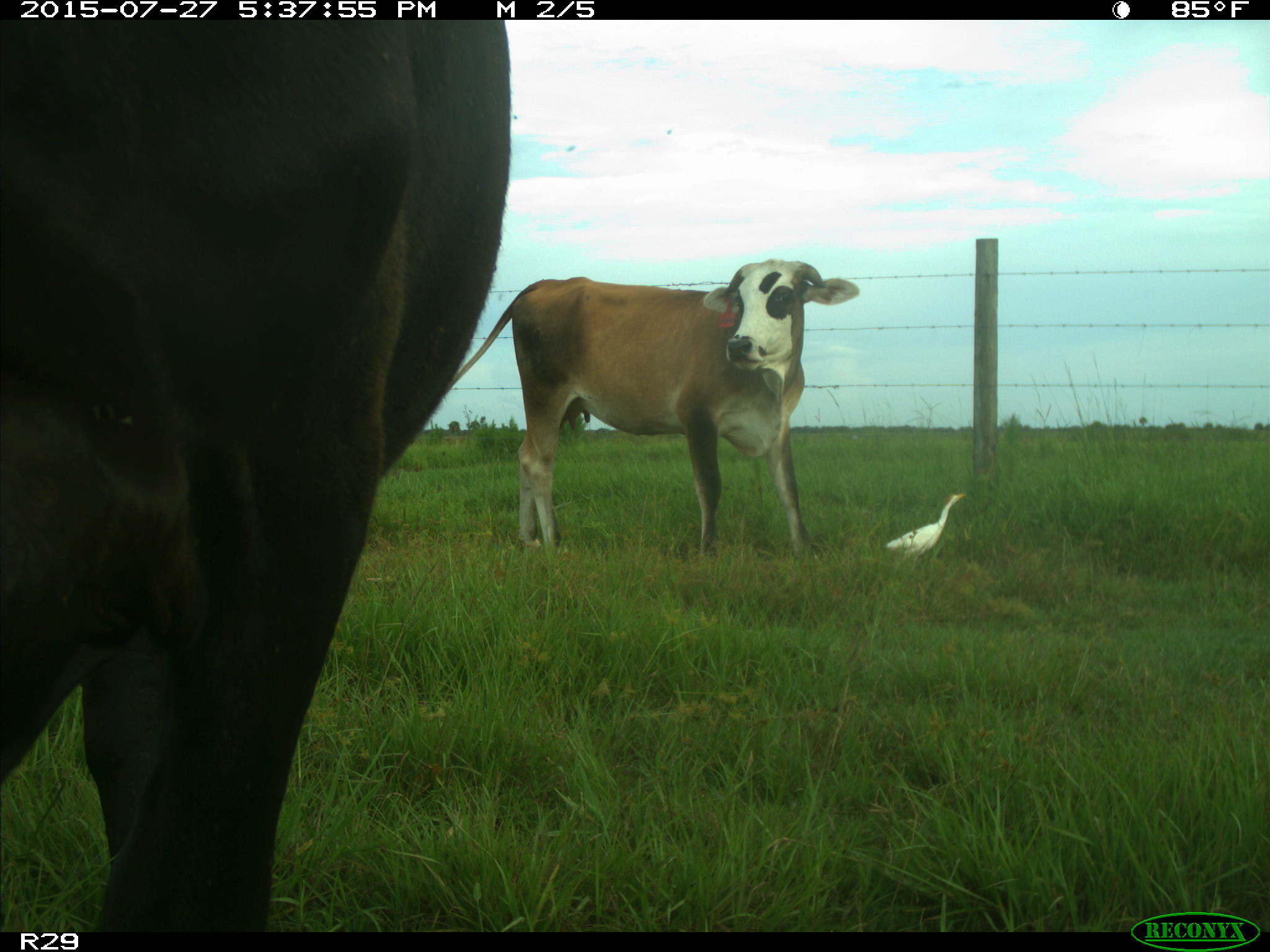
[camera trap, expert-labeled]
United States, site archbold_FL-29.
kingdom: Animalia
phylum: Chordata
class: Mammalia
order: Artiodactyla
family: Bovidae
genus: Bos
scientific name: Bos taurus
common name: domestic cow